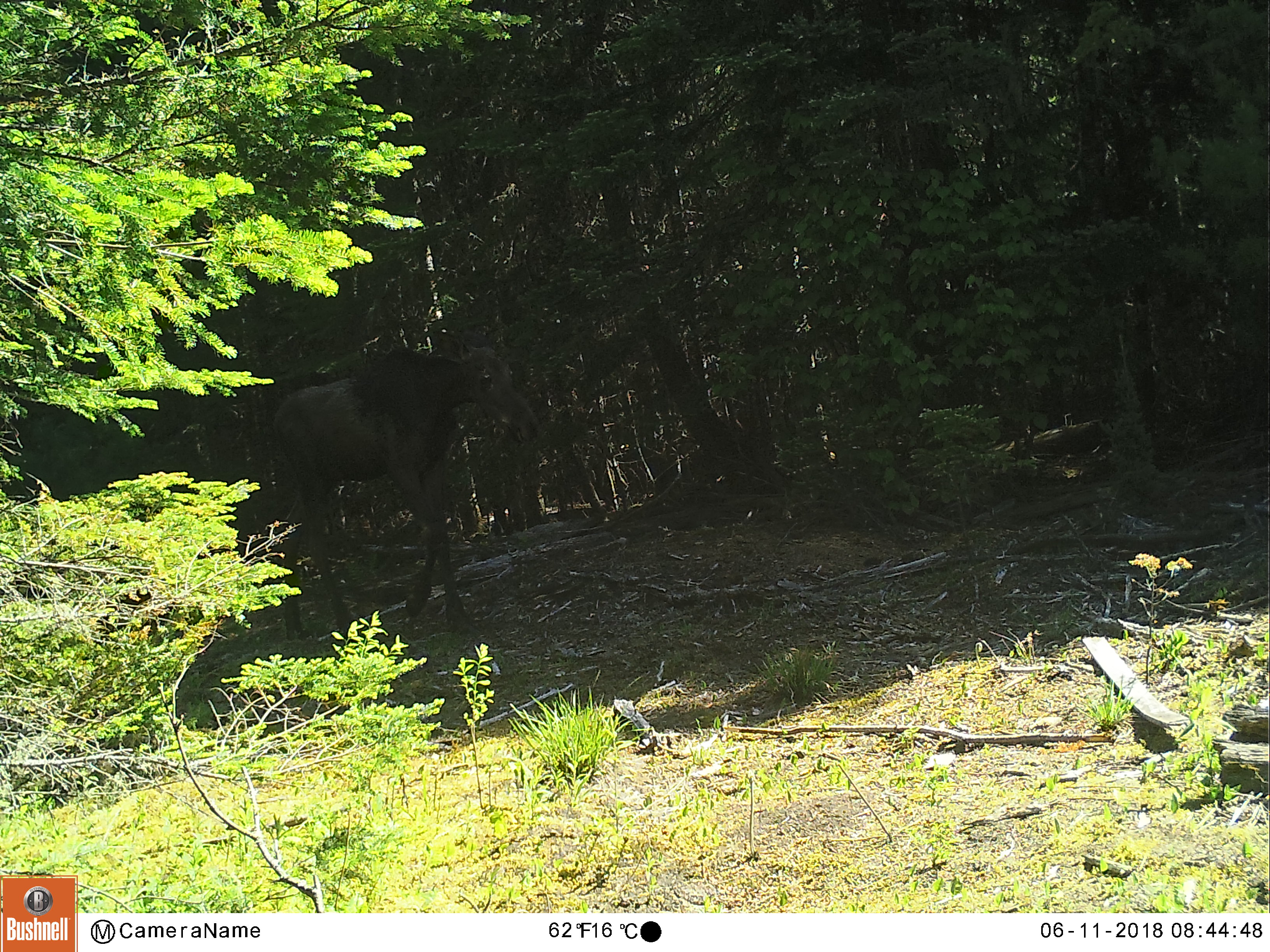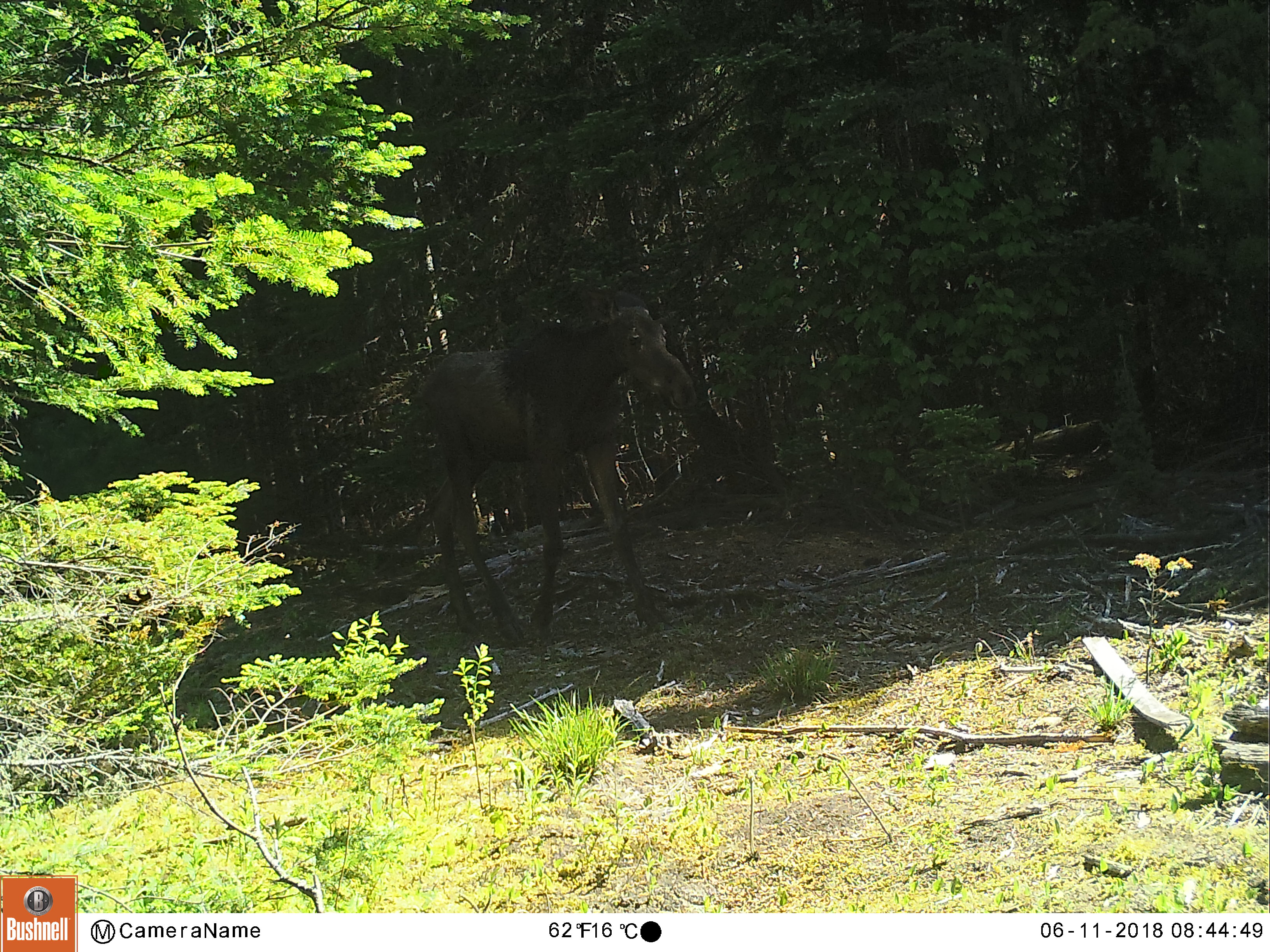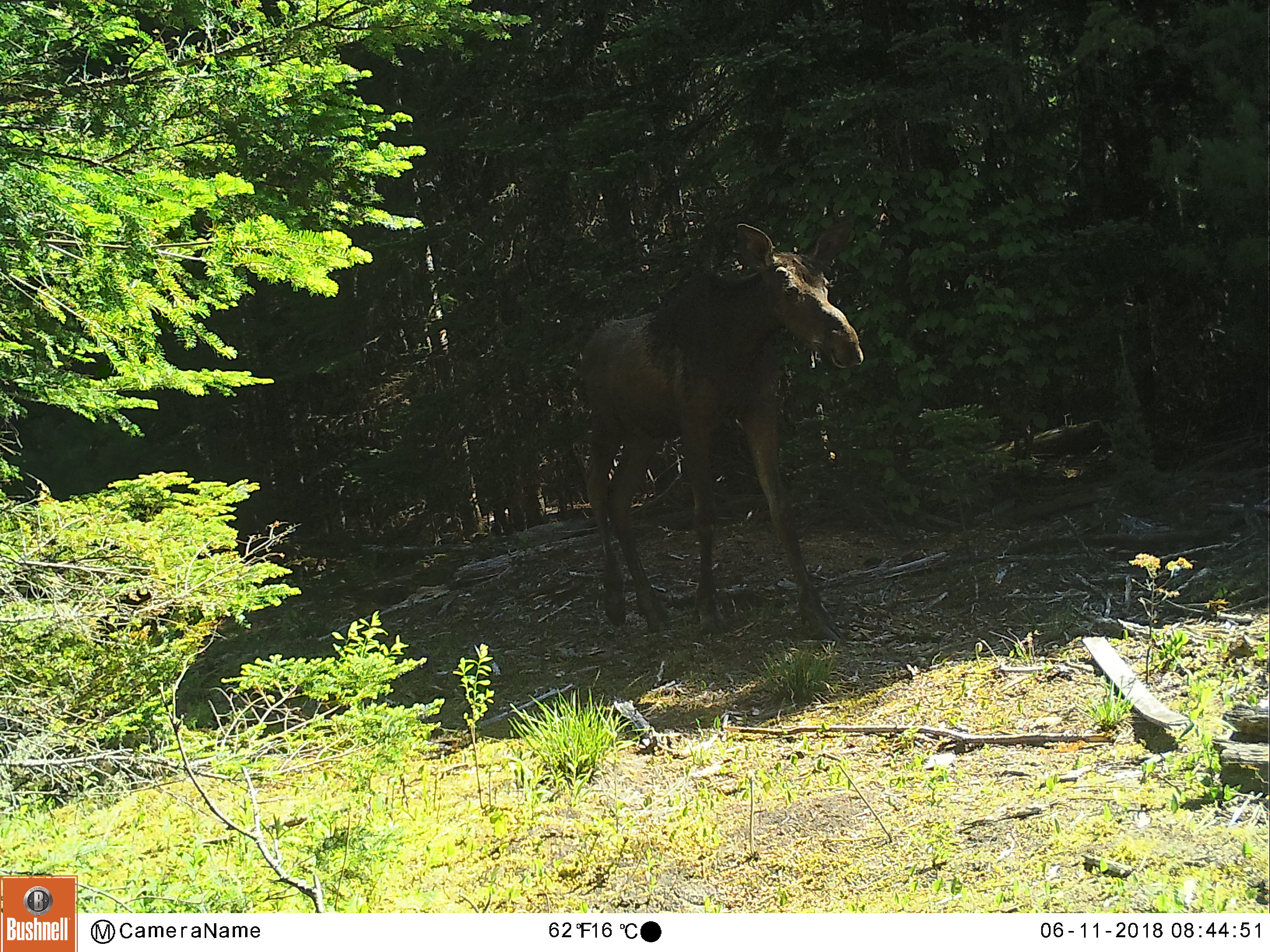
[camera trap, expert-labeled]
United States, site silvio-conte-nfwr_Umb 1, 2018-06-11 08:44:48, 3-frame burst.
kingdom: Animalia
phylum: Chordata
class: Mammalia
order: Artiodactyla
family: Cervidae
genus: Alces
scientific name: Alces alces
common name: moose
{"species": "moose (Alces alces)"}